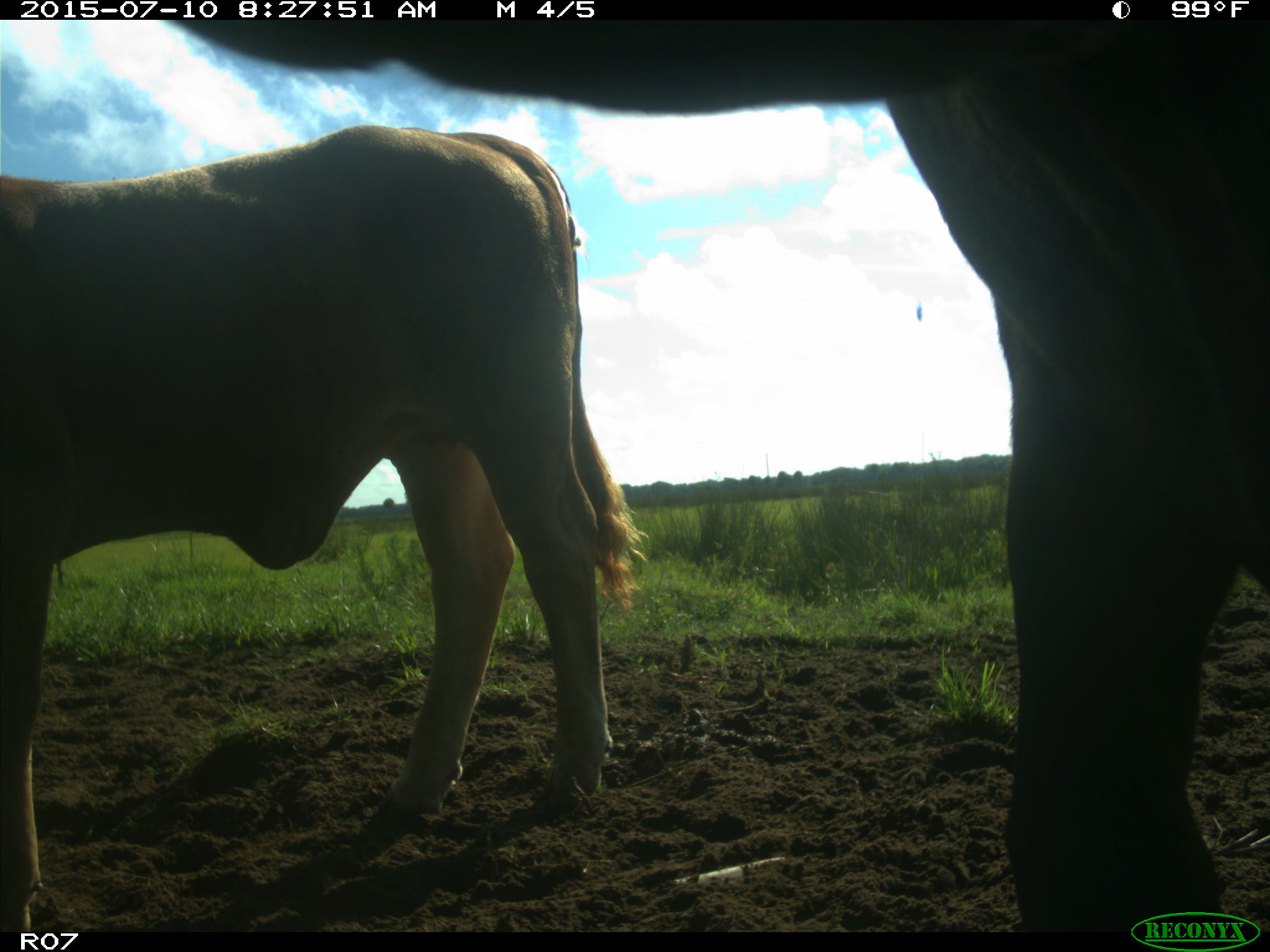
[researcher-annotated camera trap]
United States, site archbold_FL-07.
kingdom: Animalia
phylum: Chordata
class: Mammalia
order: Artiodactyla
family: Bovidae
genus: Bos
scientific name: Bos taurus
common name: domestic cow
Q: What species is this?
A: Bos taurus (domestic cow).